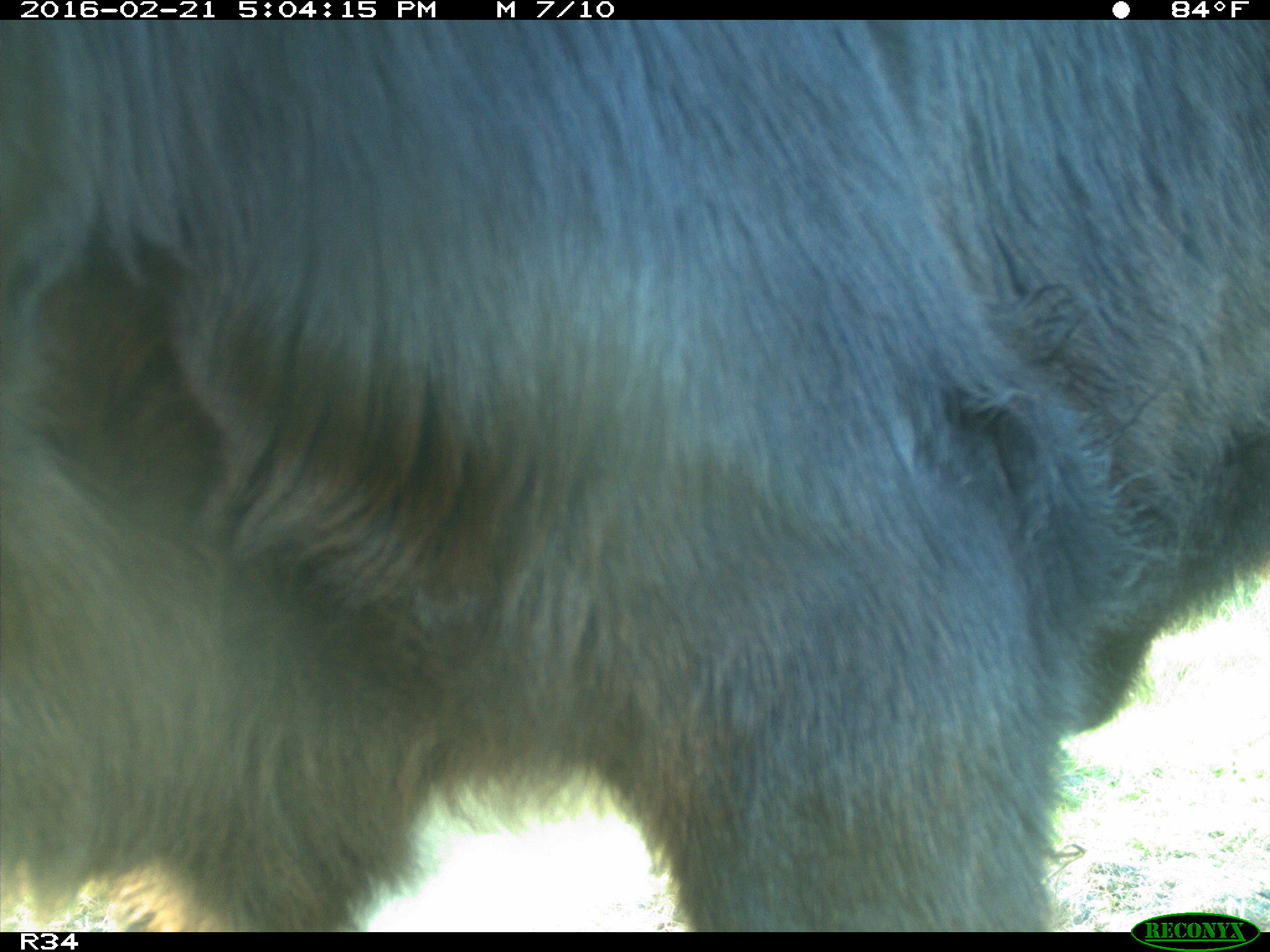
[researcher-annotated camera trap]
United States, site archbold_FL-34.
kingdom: Animalia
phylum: Chordata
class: Mammalia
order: Artiodactyla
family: Bovidae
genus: Bos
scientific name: Bos taurus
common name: domestic cow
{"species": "Bos taurus (domestic cow)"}